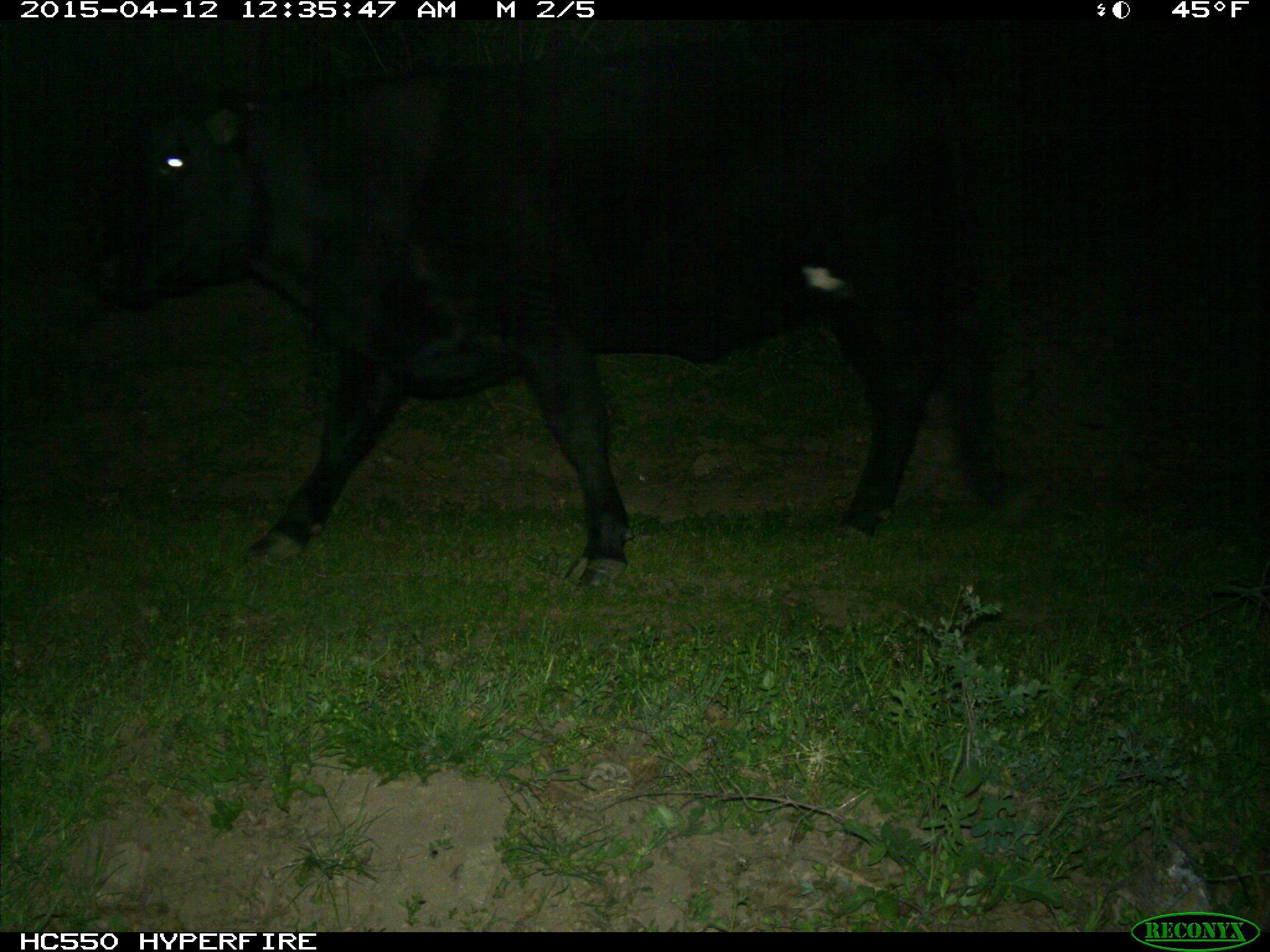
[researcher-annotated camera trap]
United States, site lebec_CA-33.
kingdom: Animalia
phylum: Chordata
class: Mammalia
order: Artiodactyla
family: Bovidae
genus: Bos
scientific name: Bos taurus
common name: domestic cow